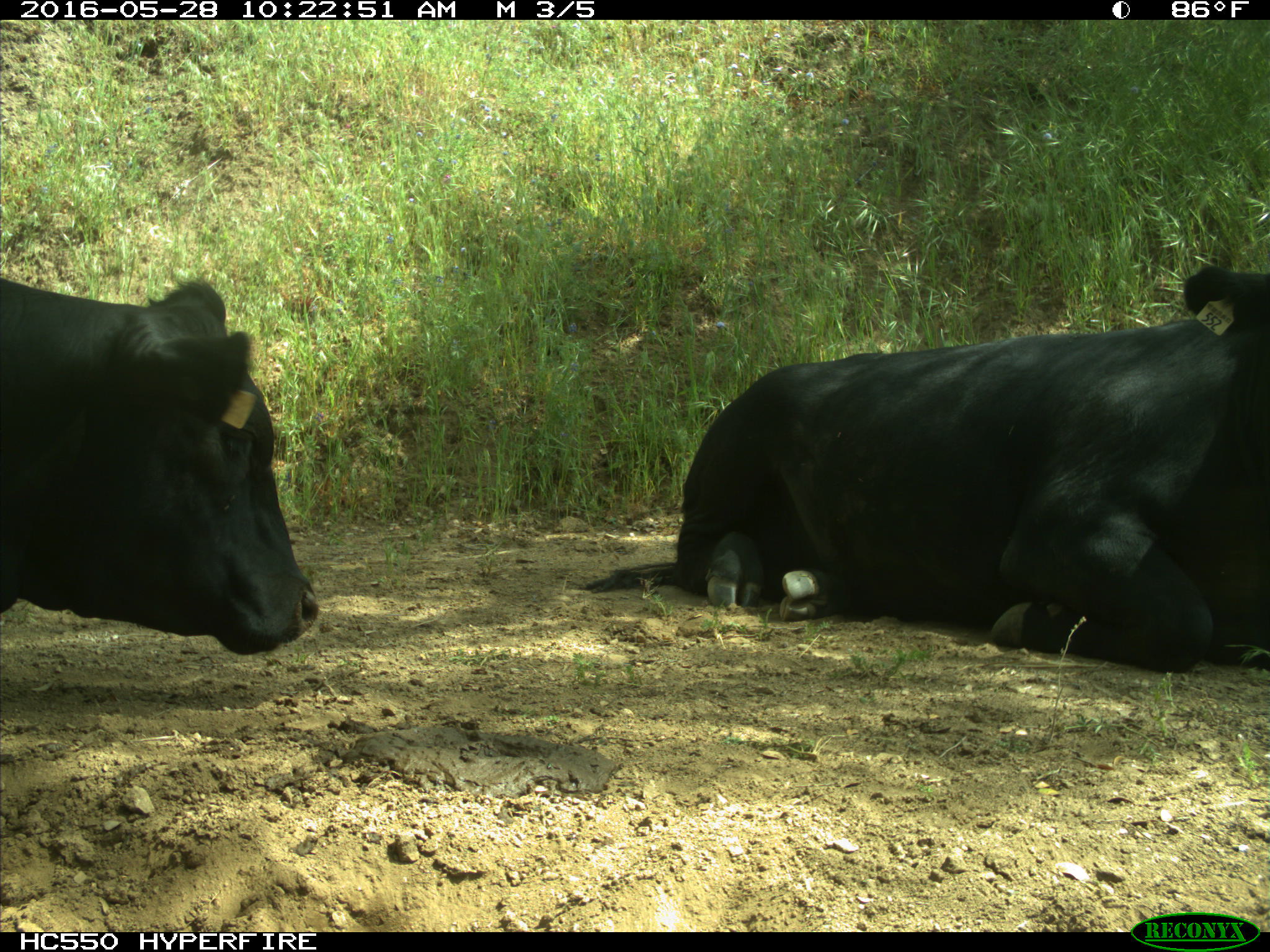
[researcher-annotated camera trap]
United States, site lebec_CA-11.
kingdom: Animalia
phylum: Chordata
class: Mammalia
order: Artiodactyla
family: Bovidae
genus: Bos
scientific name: Bos taurus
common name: domestic cow